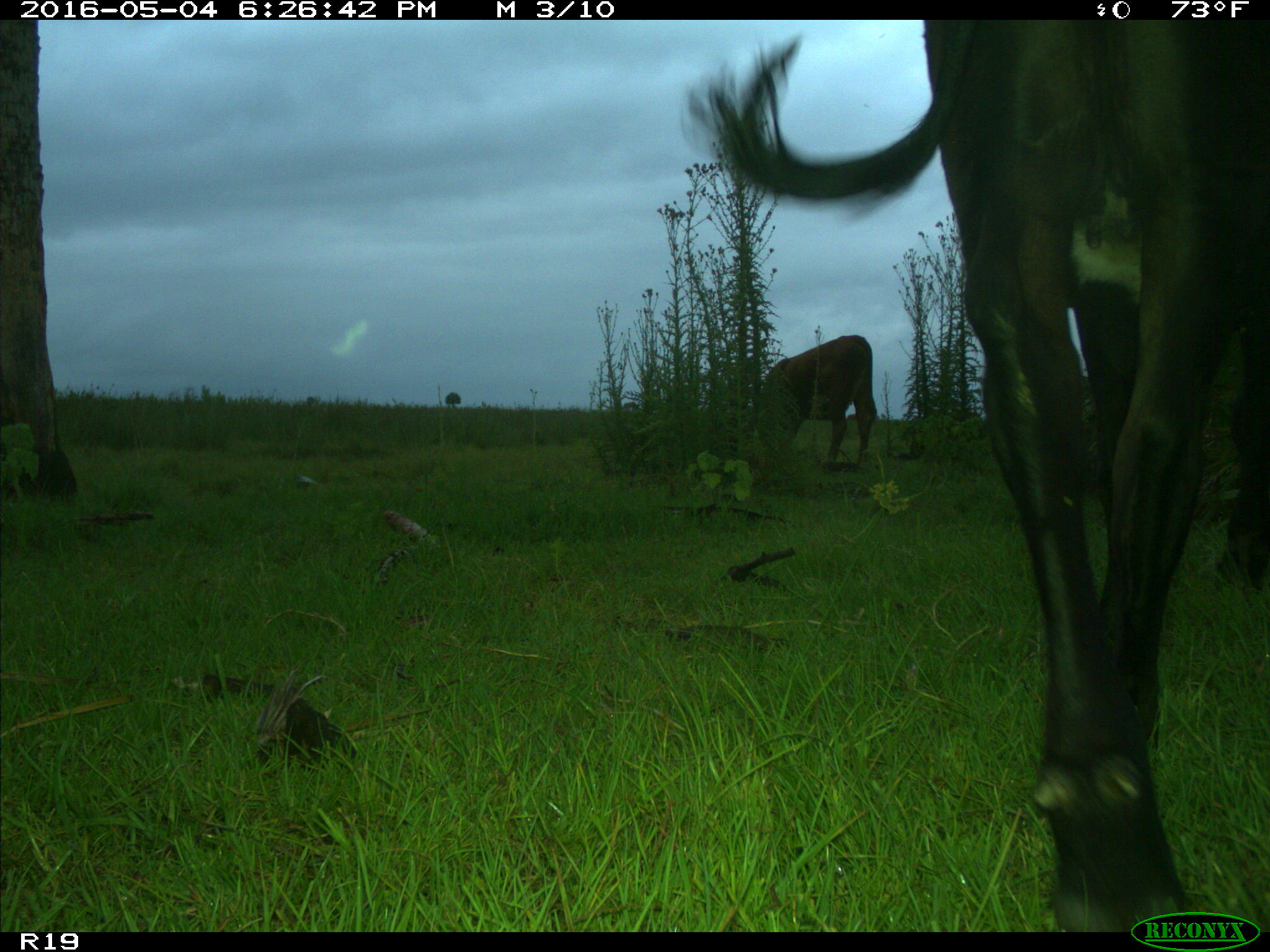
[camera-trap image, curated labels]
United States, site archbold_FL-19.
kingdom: Animalia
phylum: Chordata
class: Mammalia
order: Artiodactyla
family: Bovidae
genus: Bos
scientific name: Bos taurus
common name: domestic cow